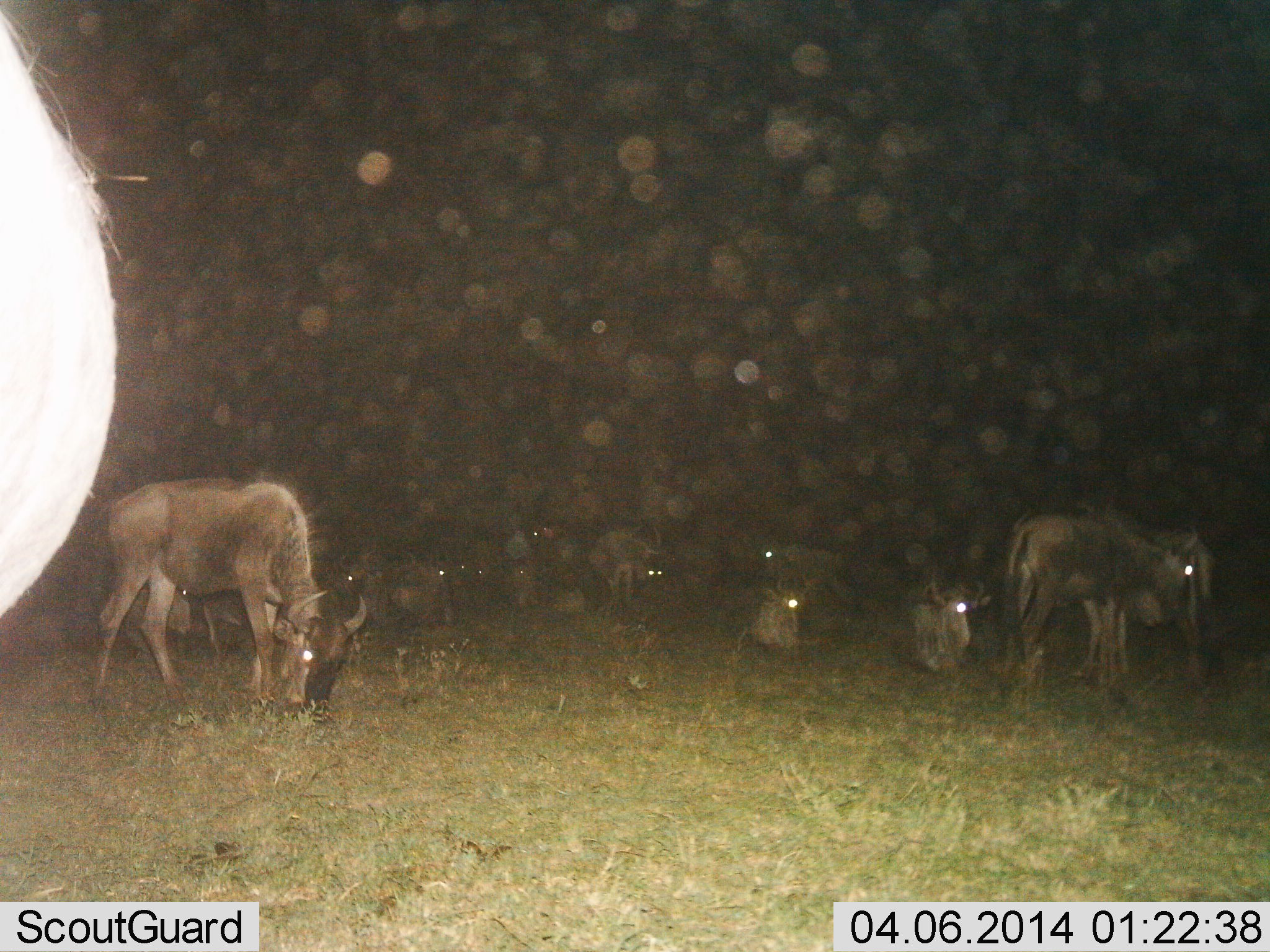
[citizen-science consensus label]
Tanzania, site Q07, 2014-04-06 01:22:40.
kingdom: Animalia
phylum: Chordata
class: Mammalia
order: Artiodactyla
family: Bovidae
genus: Connochaetes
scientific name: Connochaetes taurinus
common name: blue wildebeest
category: wildebeest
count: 11-50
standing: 50%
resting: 50%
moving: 30%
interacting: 0%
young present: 10%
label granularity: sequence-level